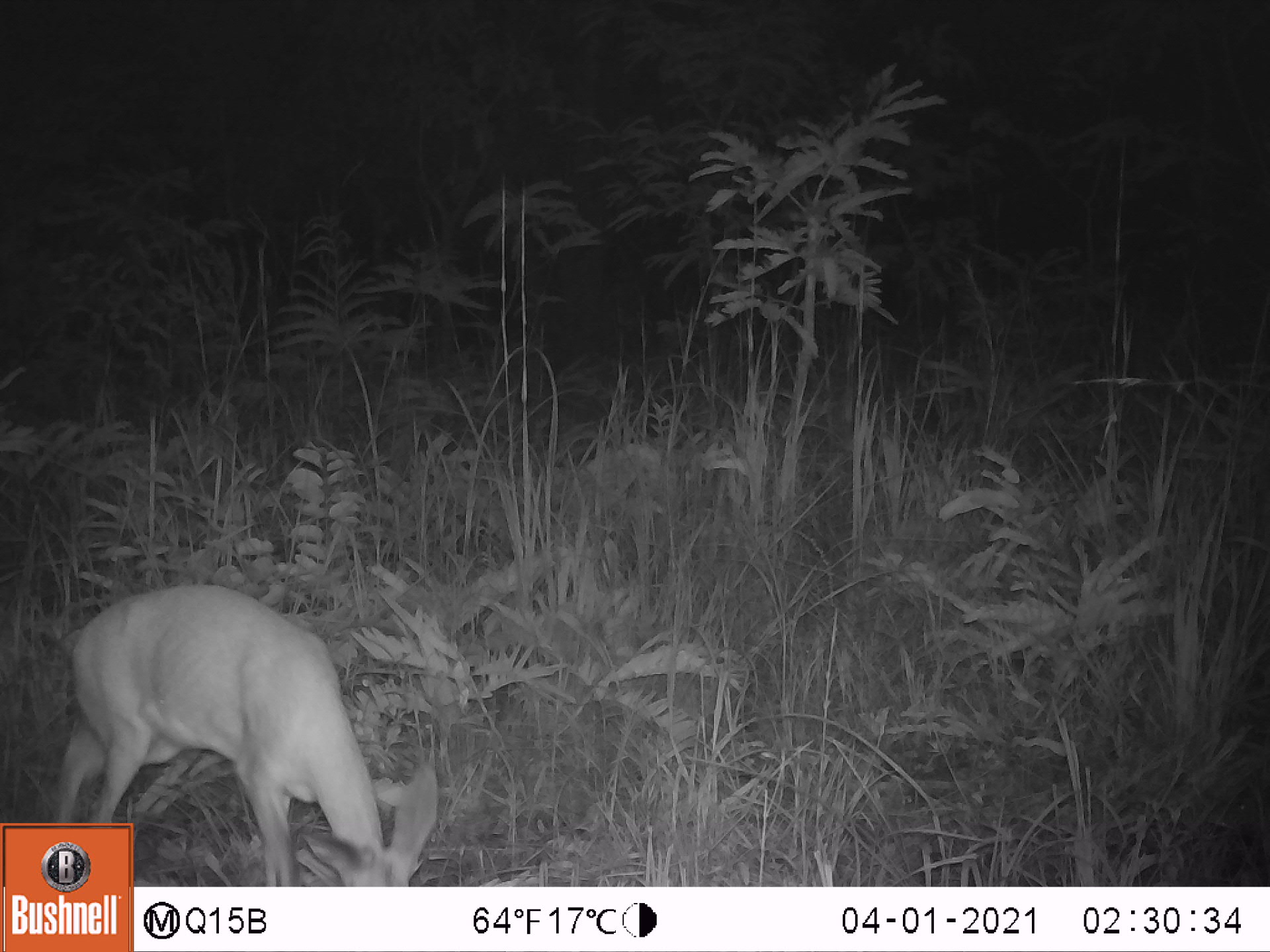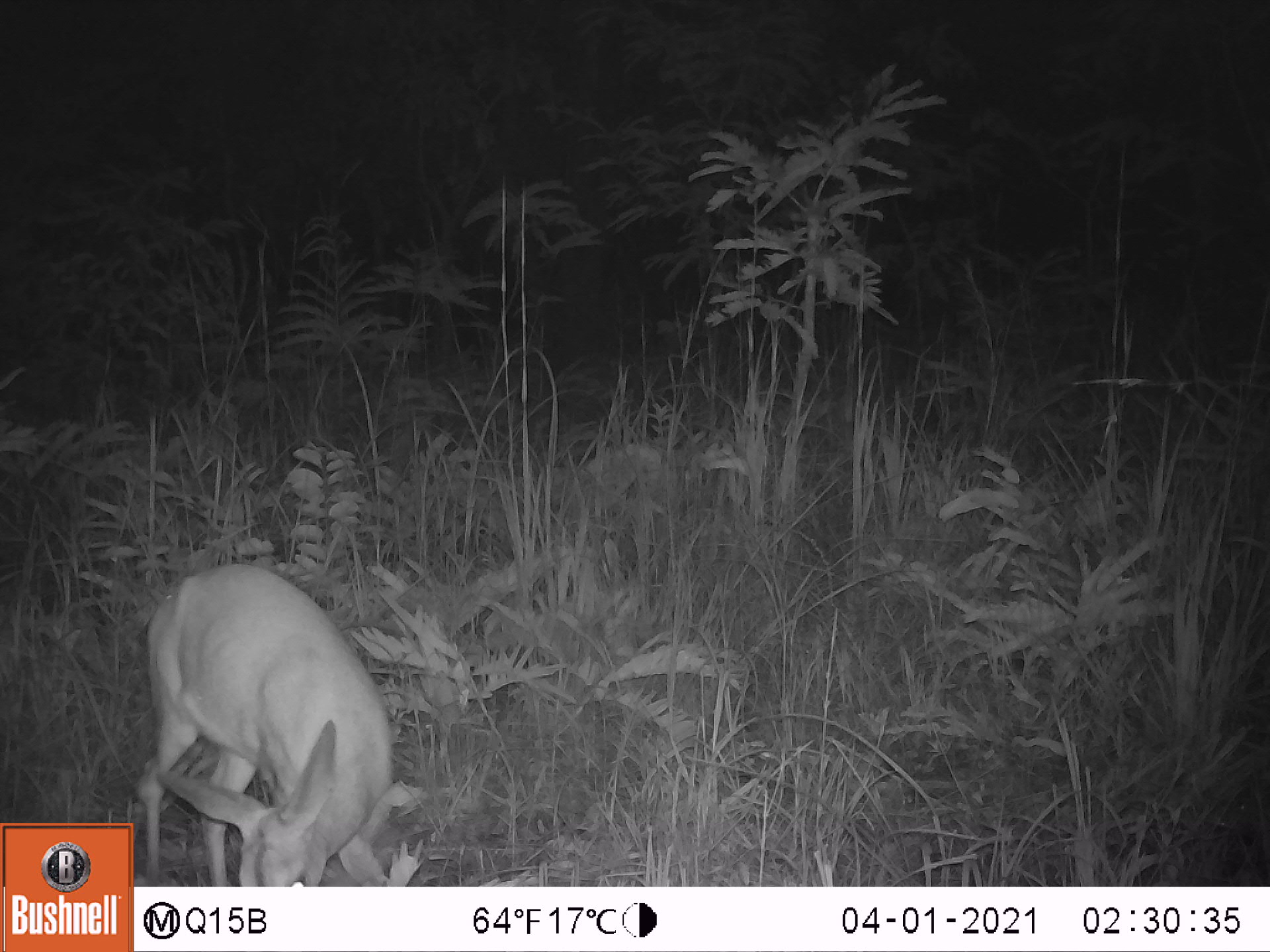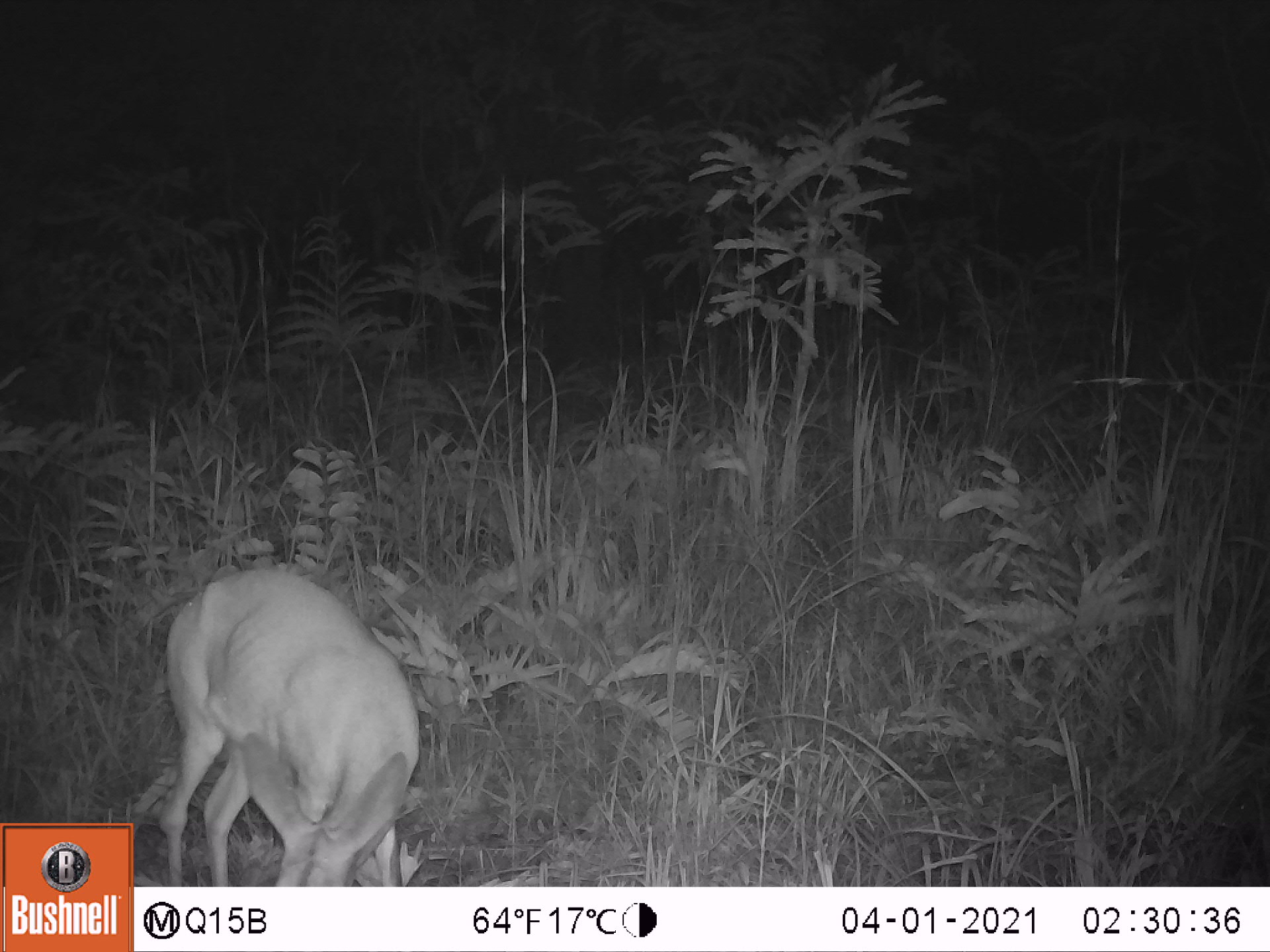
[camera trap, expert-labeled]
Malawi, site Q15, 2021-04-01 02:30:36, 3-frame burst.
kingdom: Animalia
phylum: Chordata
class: Mammalia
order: Artiodactyla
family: Bovidae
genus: Sylvicapra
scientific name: Sylvicapra grimmia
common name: common duiker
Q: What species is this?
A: Common duiker (Sylvicapra grimmia).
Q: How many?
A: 1.